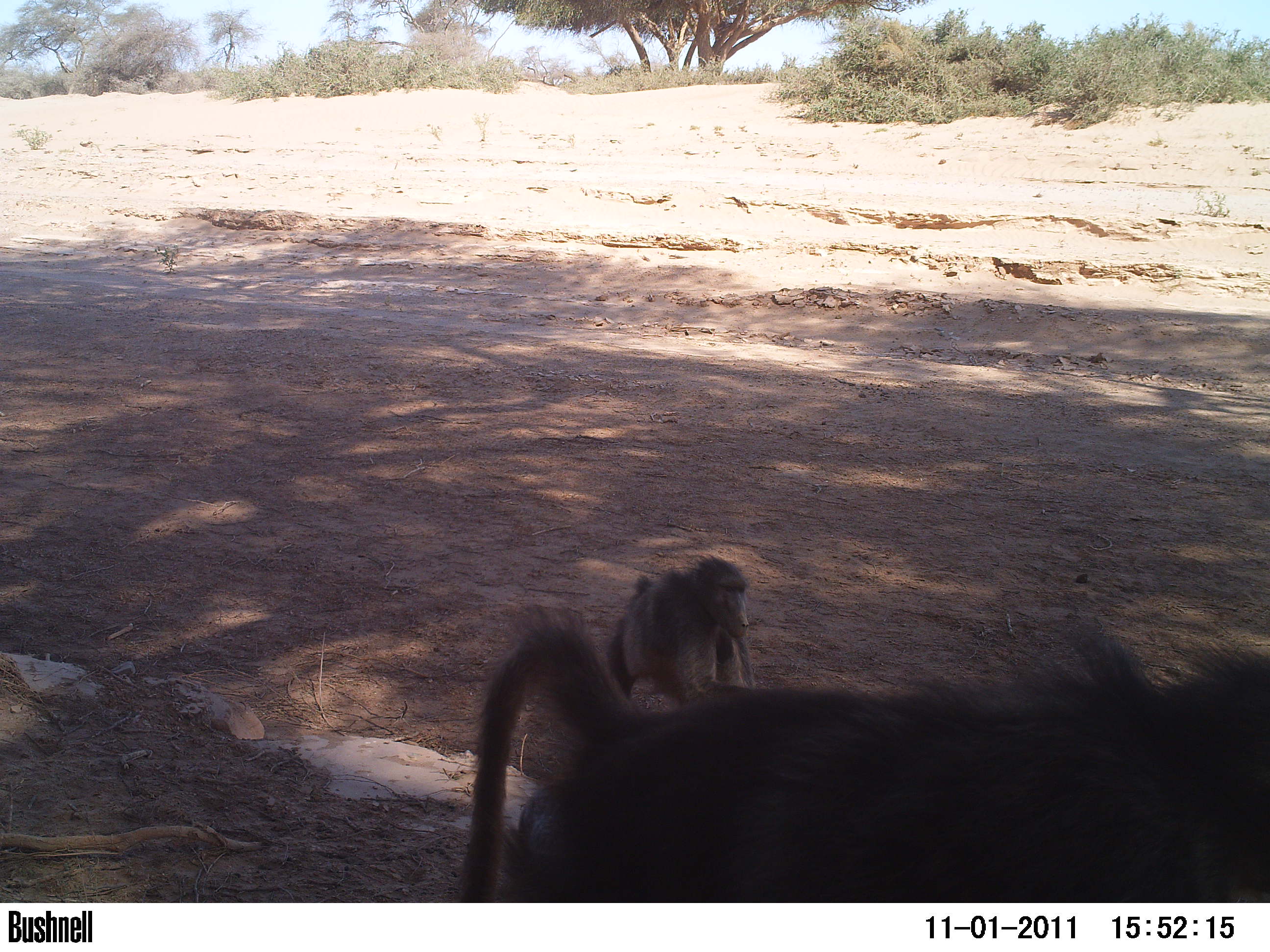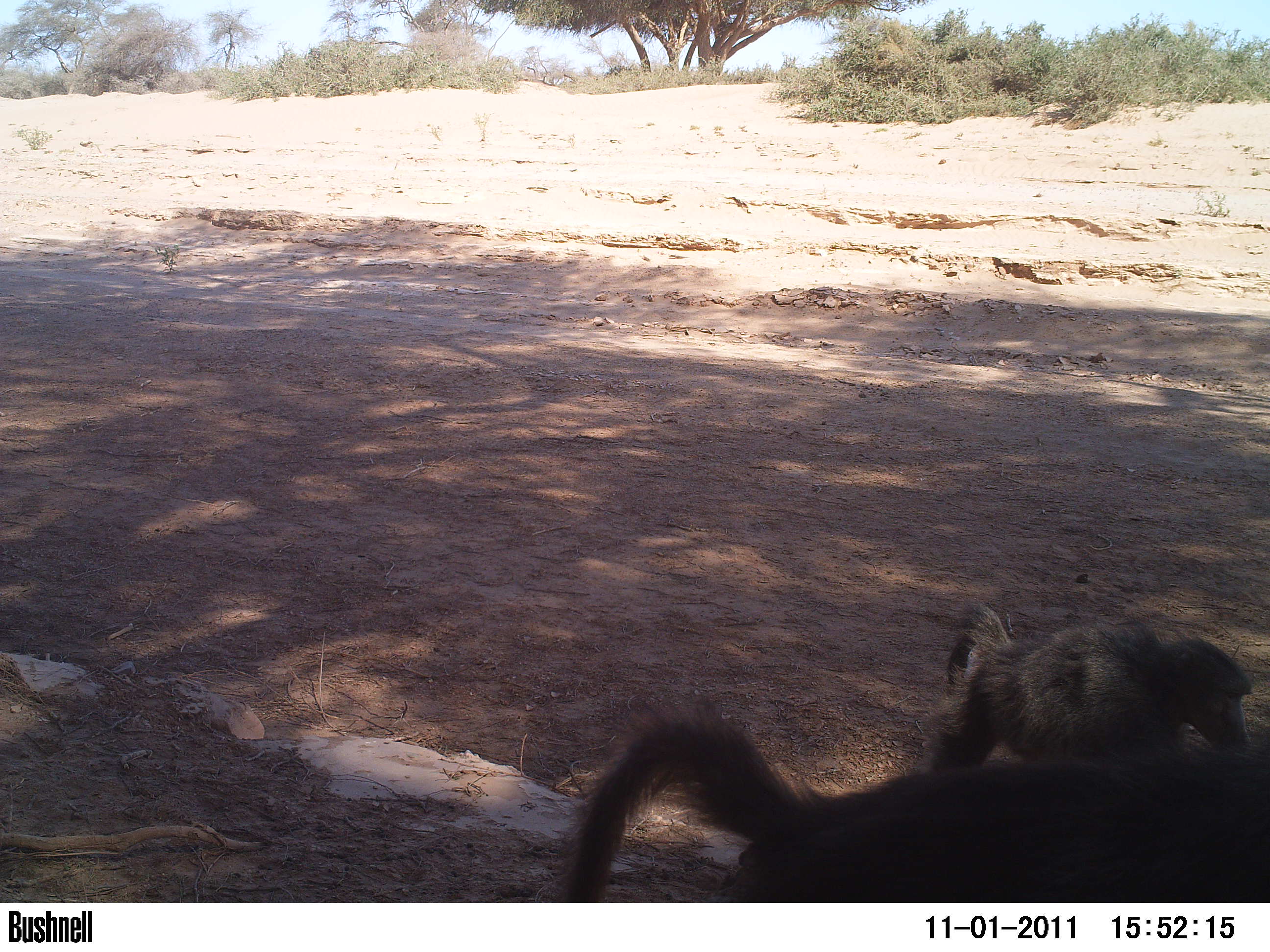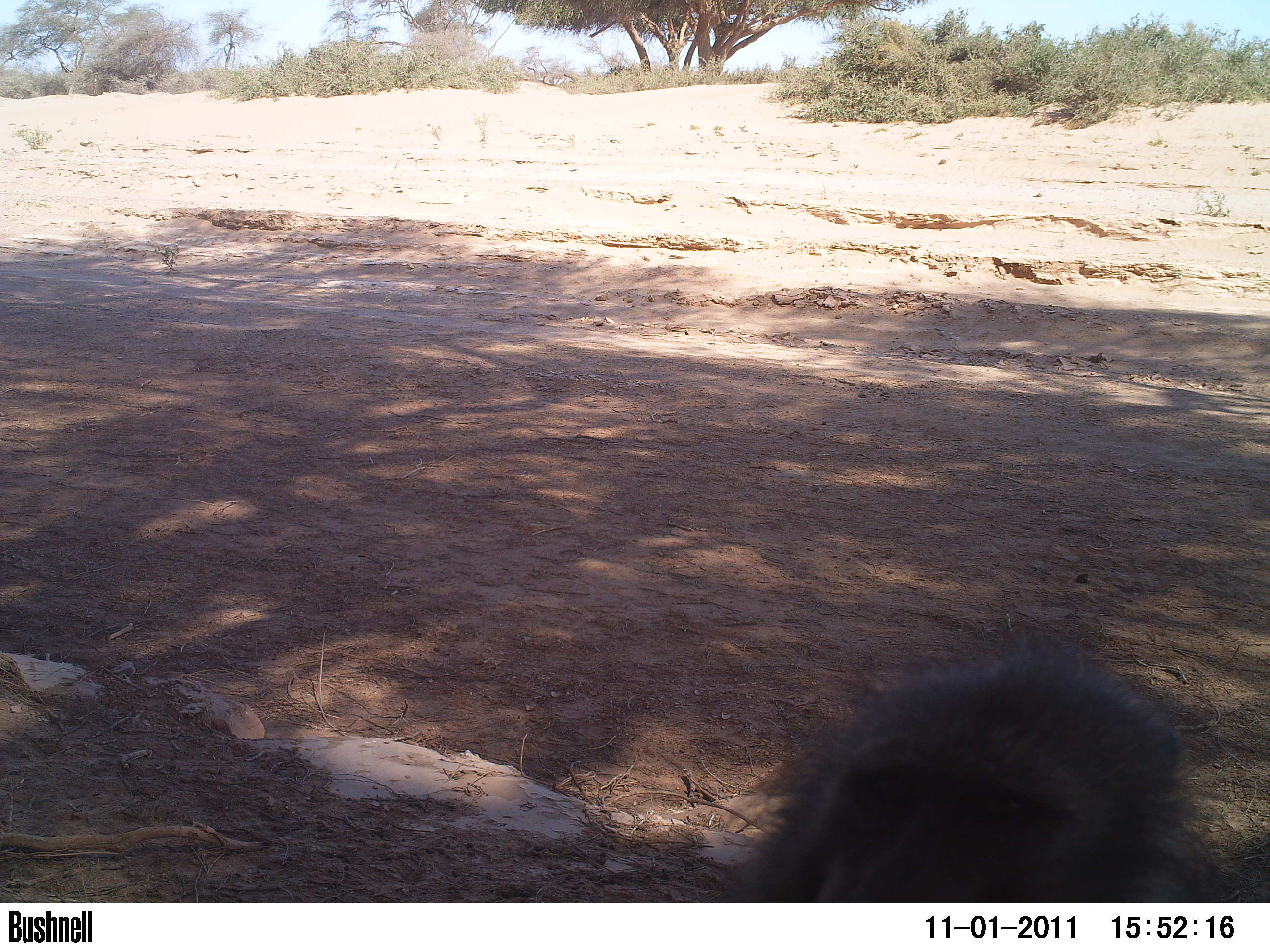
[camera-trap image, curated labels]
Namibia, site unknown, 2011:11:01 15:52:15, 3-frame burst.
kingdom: Animalia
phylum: Chordata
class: Mammalia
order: Primates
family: Cercopithecidae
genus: Papio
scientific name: Papio anubis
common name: olive baboon